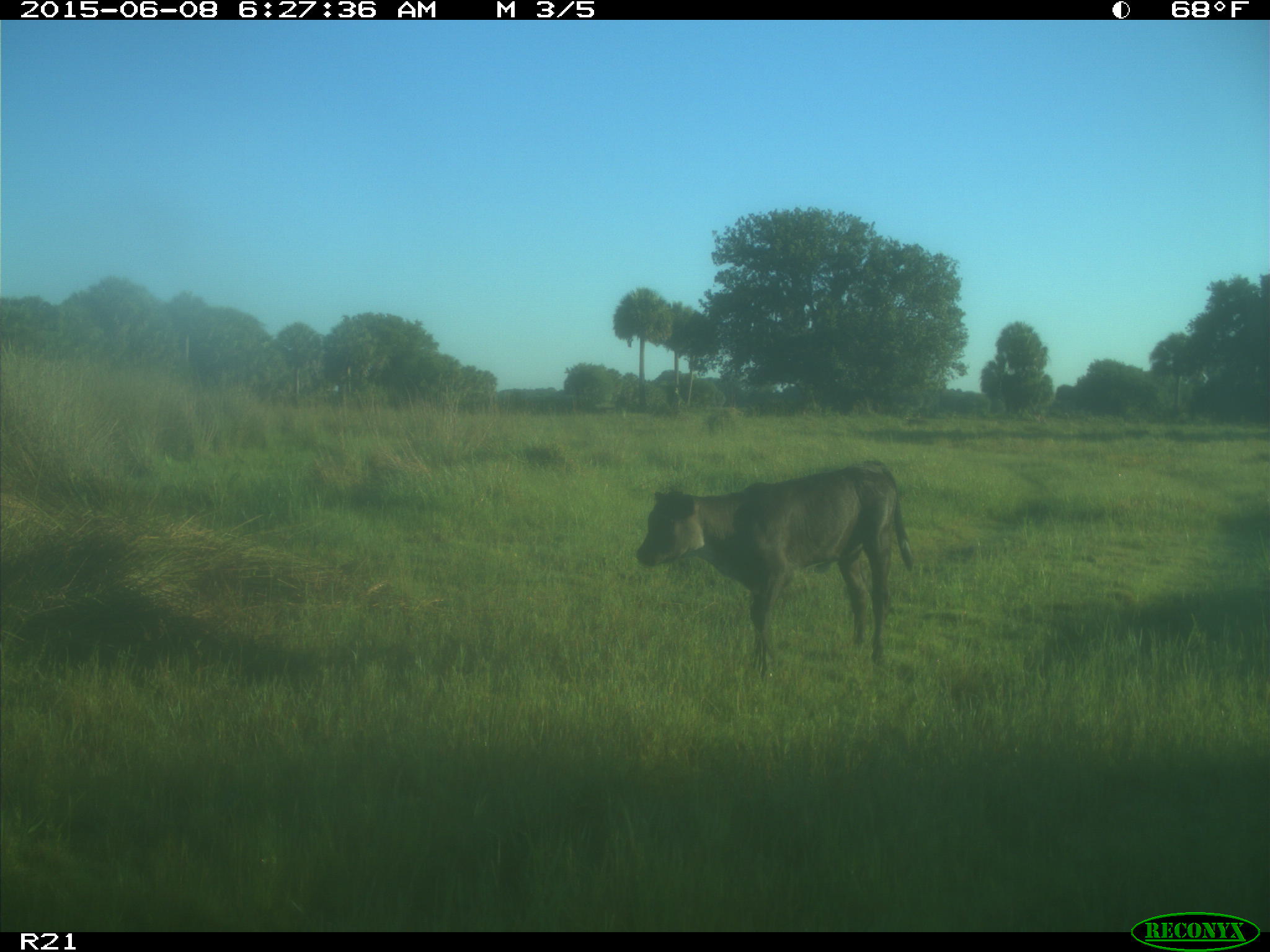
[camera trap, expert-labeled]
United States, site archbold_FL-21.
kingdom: Animalia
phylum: Chordata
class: Mammalia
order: Artiodactyla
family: Bovidae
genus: Bos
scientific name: Bos taurus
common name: domestic cow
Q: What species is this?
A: Bos taurus (domestic cow).